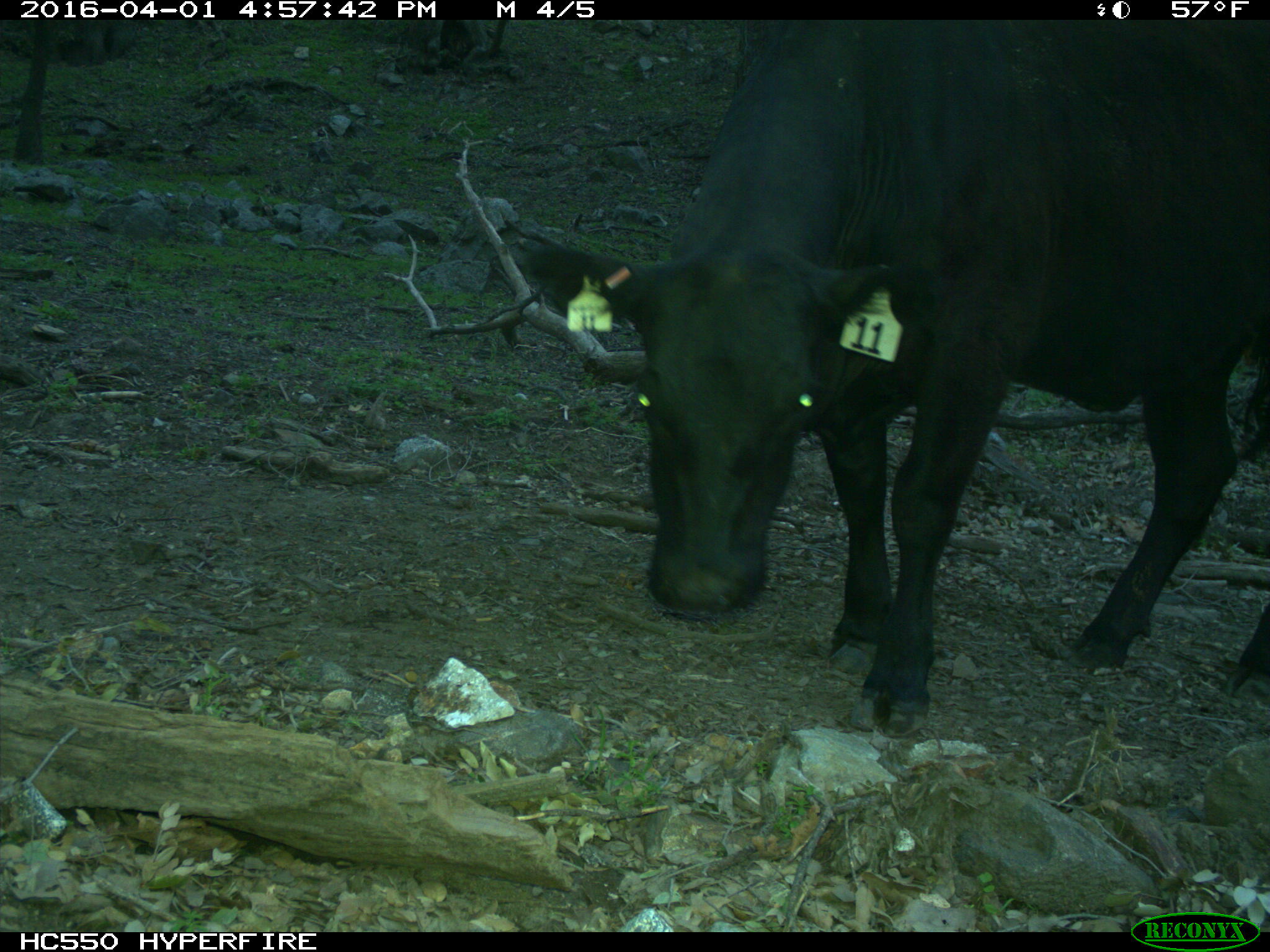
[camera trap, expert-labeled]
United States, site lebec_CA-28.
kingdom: Animalia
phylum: Chordata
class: Mammalia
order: Artiodactyla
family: Bovidae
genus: Bos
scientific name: Bos taurus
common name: domestic cow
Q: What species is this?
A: Bos taurus (domestic cow).